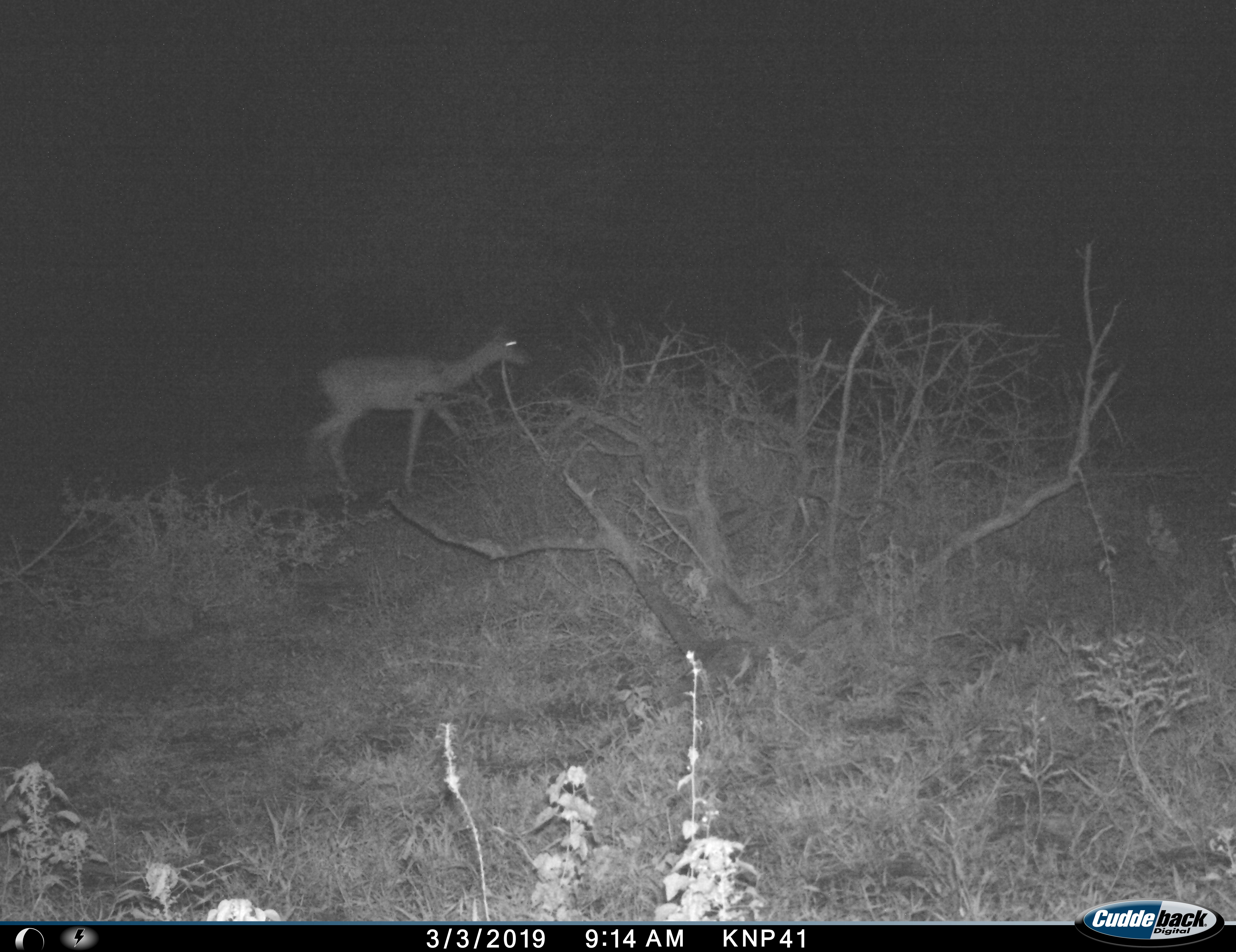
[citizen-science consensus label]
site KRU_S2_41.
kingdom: Animalia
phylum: Chordata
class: Mammalia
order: Artiodactyla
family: Bovidae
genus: Aepyceros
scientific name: Aepyceros melampus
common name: impala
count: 1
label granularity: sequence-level